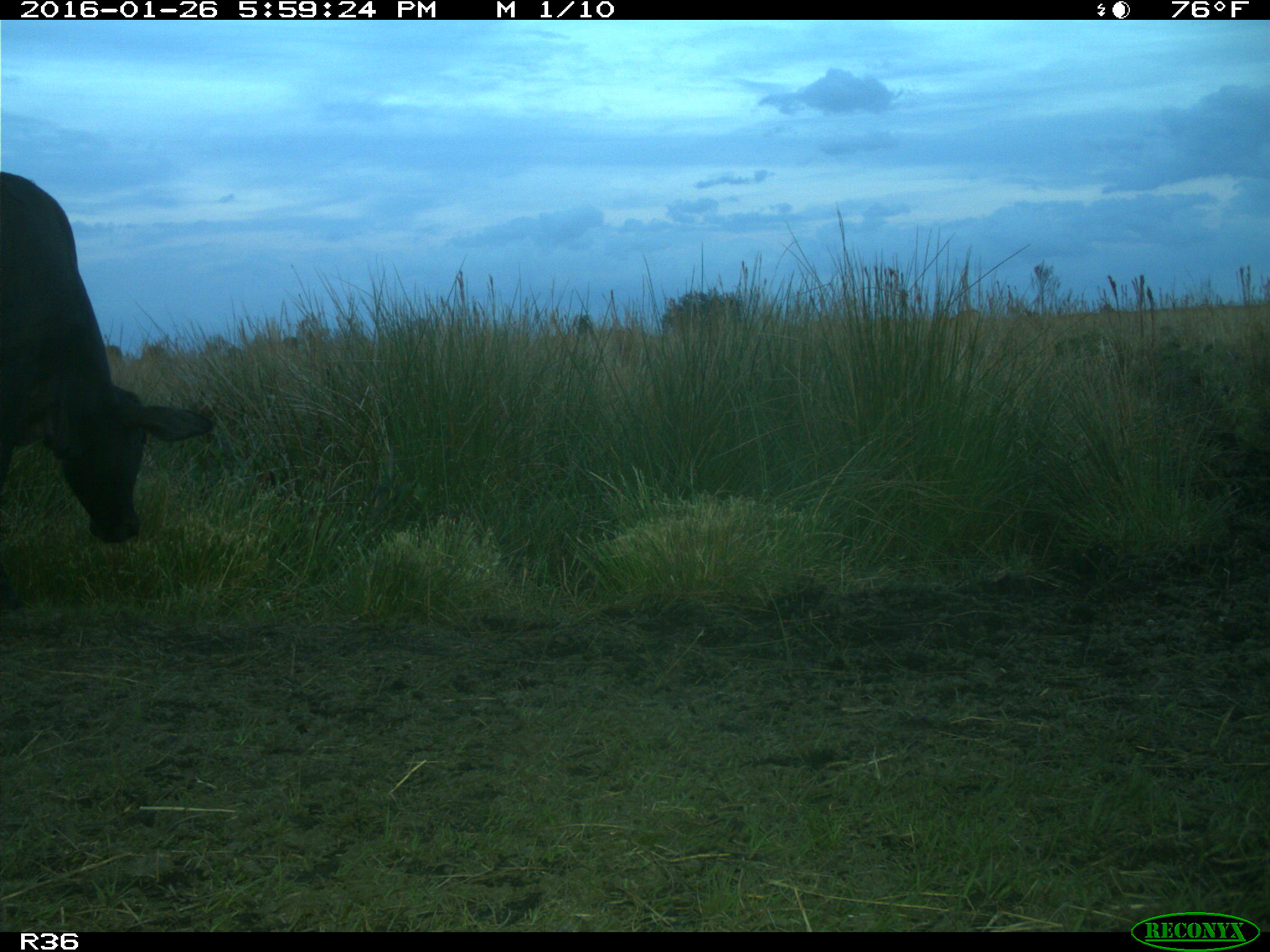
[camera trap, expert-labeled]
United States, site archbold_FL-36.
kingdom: Animalia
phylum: Chordata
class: Mammalia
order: Artiodactyla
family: Bovidae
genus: Bos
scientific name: Bos taurus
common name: domestic cow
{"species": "Bos taurus (domestic cow)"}